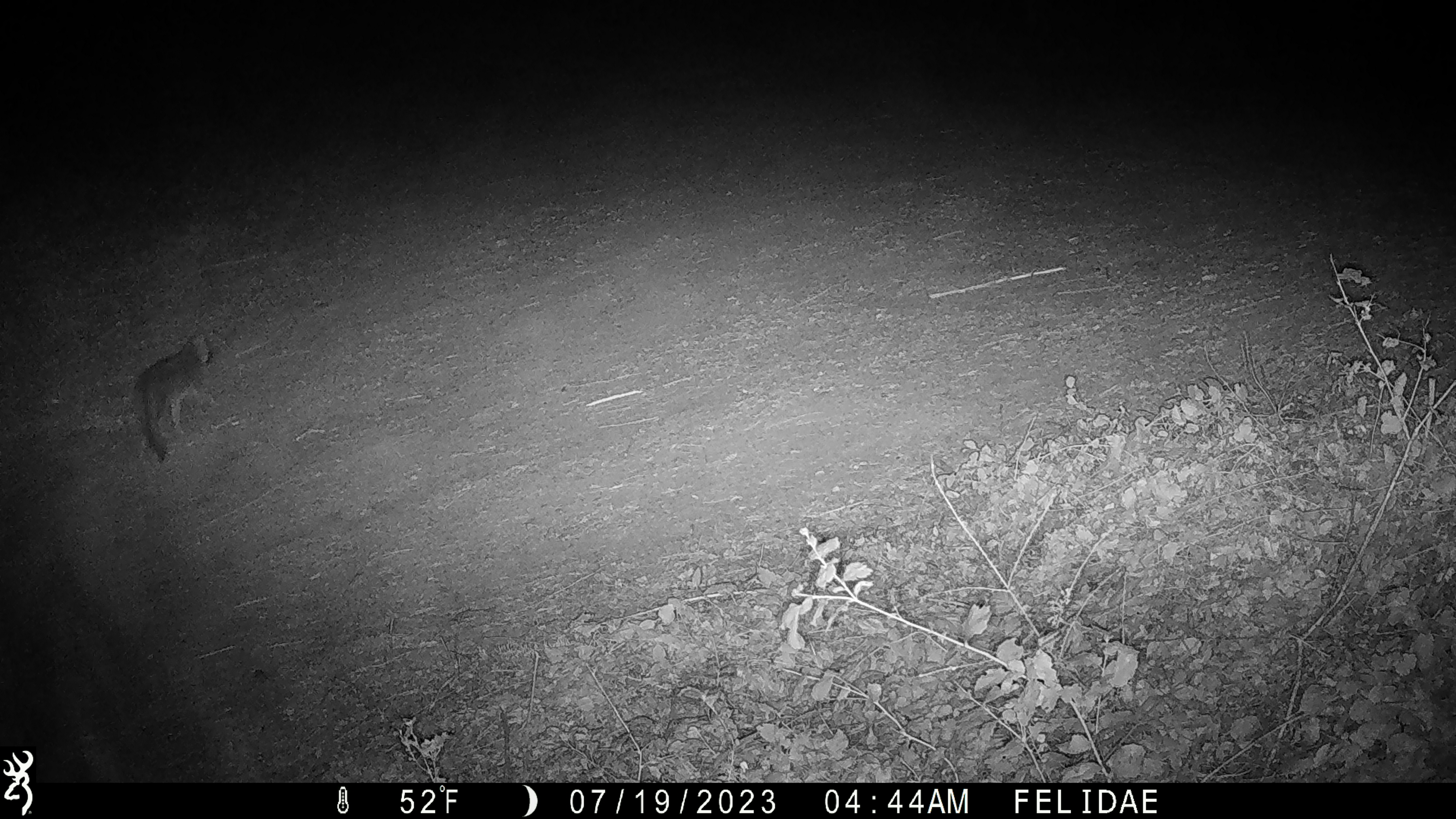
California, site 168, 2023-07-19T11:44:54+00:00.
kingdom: Animalia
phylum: Chordata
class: Mammalia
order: Carnivora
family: Canidae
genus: Urocyon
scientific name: Urocyon cinereoargenteus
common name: gray fox